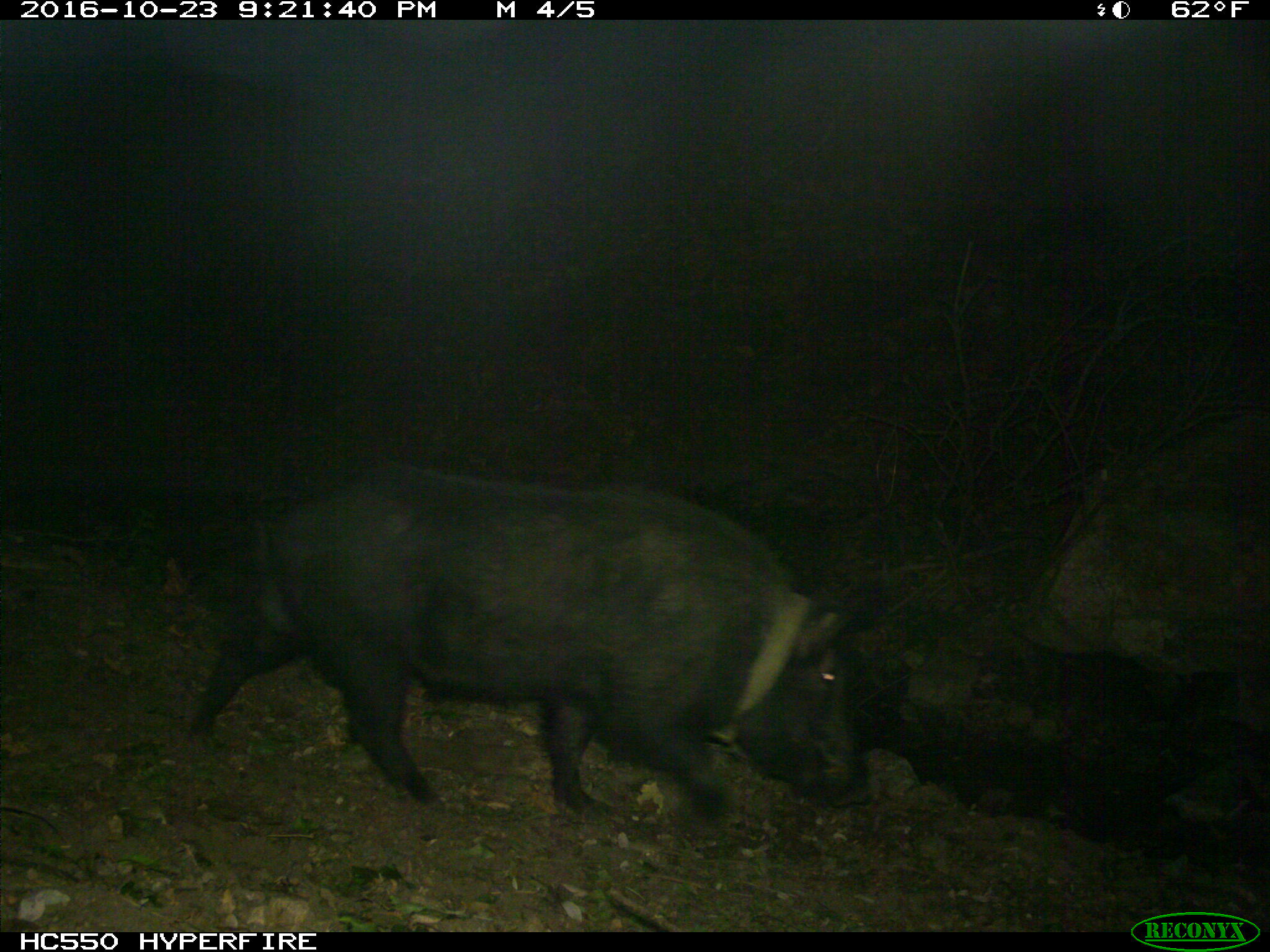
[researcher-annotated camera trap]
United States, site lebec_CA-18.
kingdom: Animalia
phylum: Chordata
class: Mammalia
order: Artiodactyla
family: Suidae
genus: Sus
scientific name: Sus scrofa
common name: wild boar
Sus scrofa (wild boar).